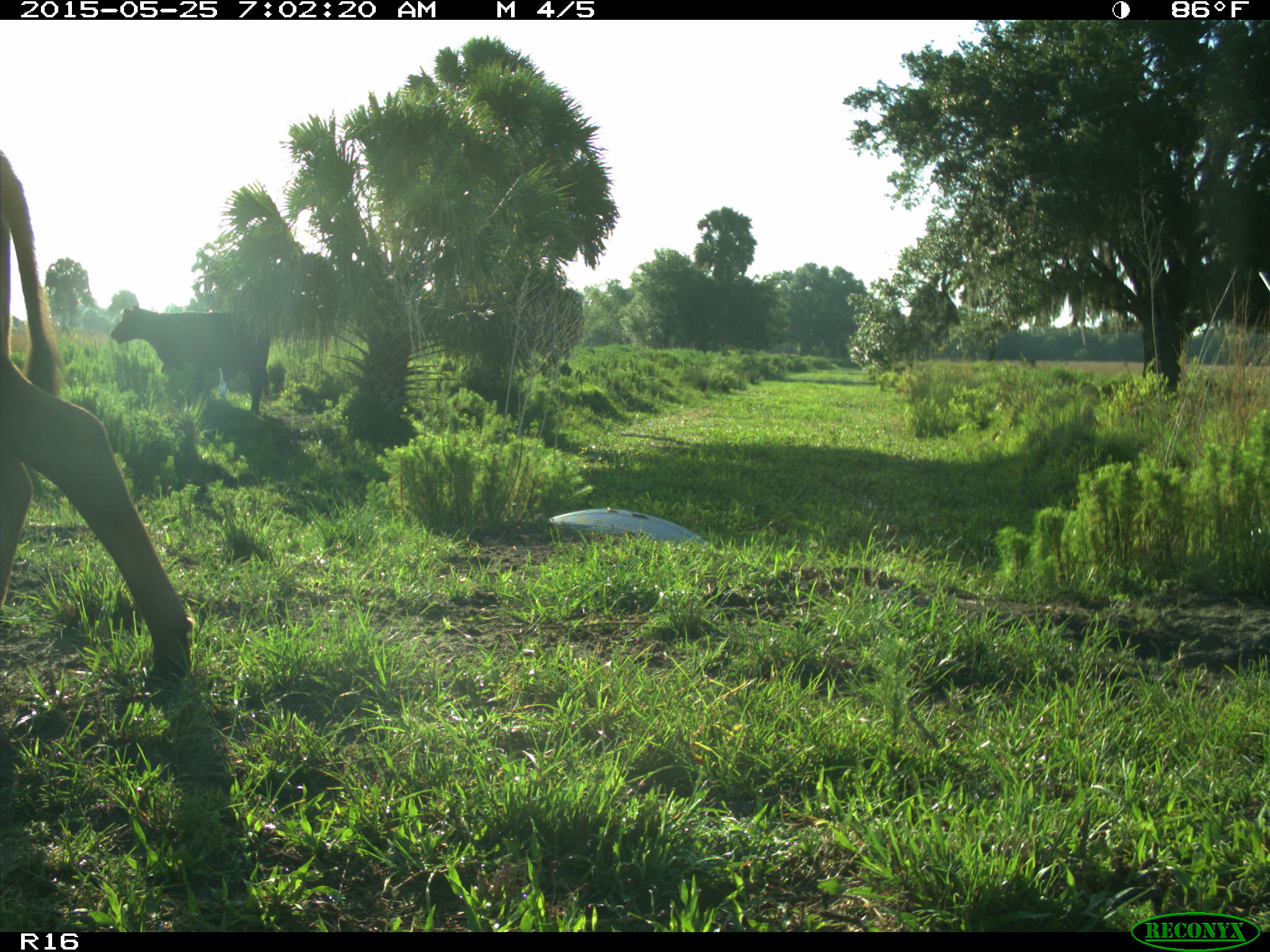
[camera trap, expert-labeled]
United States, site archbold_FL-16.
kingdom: Animalia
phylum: Chordata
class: Mammalia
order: Artiodactyla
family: Bovidae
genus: Bos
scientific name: Bos taurus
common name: domestic cow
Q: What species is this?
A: Bos taurus (domestic cow).